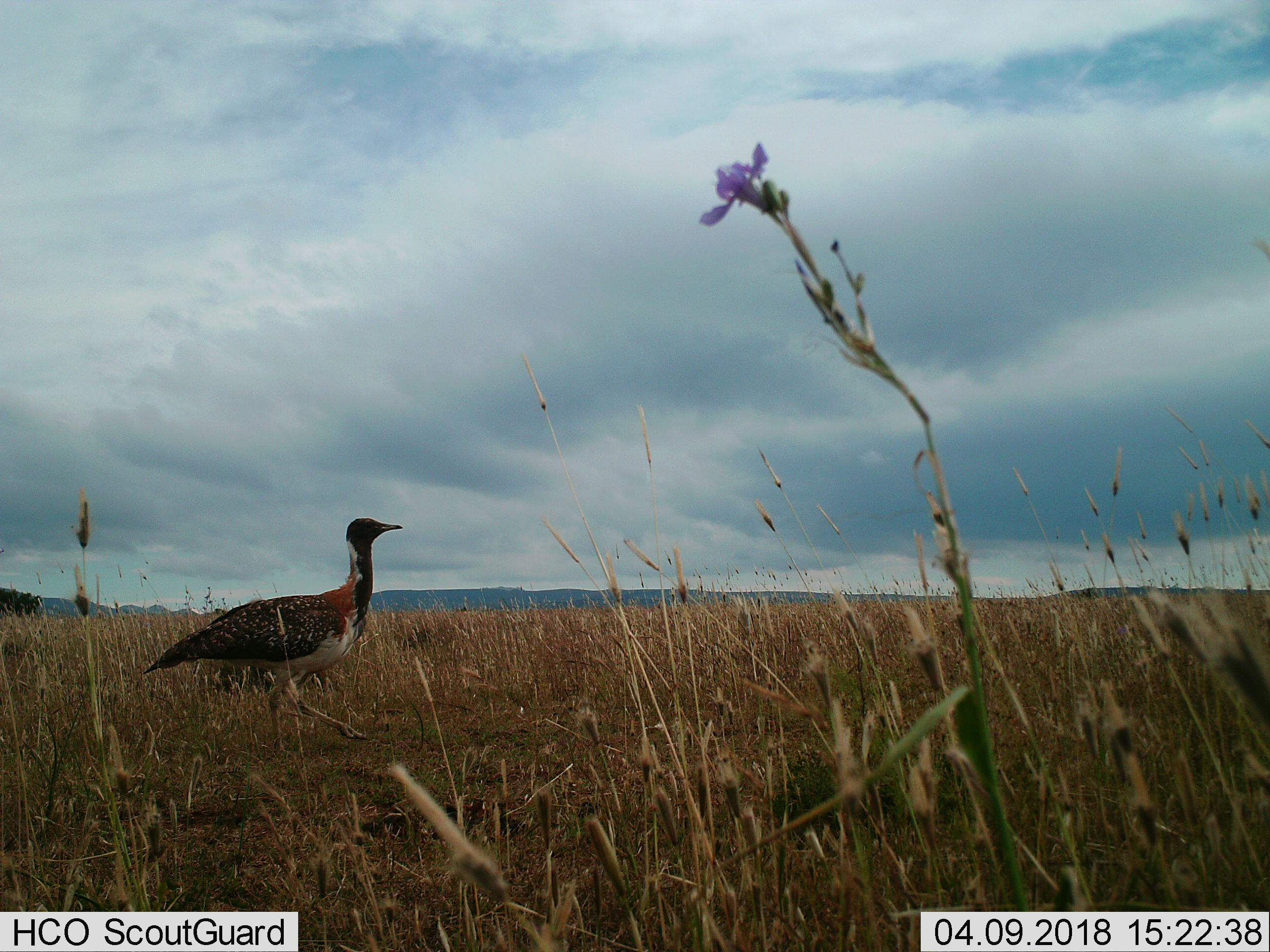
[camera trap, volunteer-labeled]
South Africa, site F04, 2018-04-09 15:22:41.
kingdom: Animalia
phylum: Chordata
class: Aves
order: Otidiformes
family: Otididae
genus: Neotis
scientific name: Neotis ludwigii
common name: ludwig's bustard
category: bustardludwigs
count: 1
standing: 25%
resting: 0%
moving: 75%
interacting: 0%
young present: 0%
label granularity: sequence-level